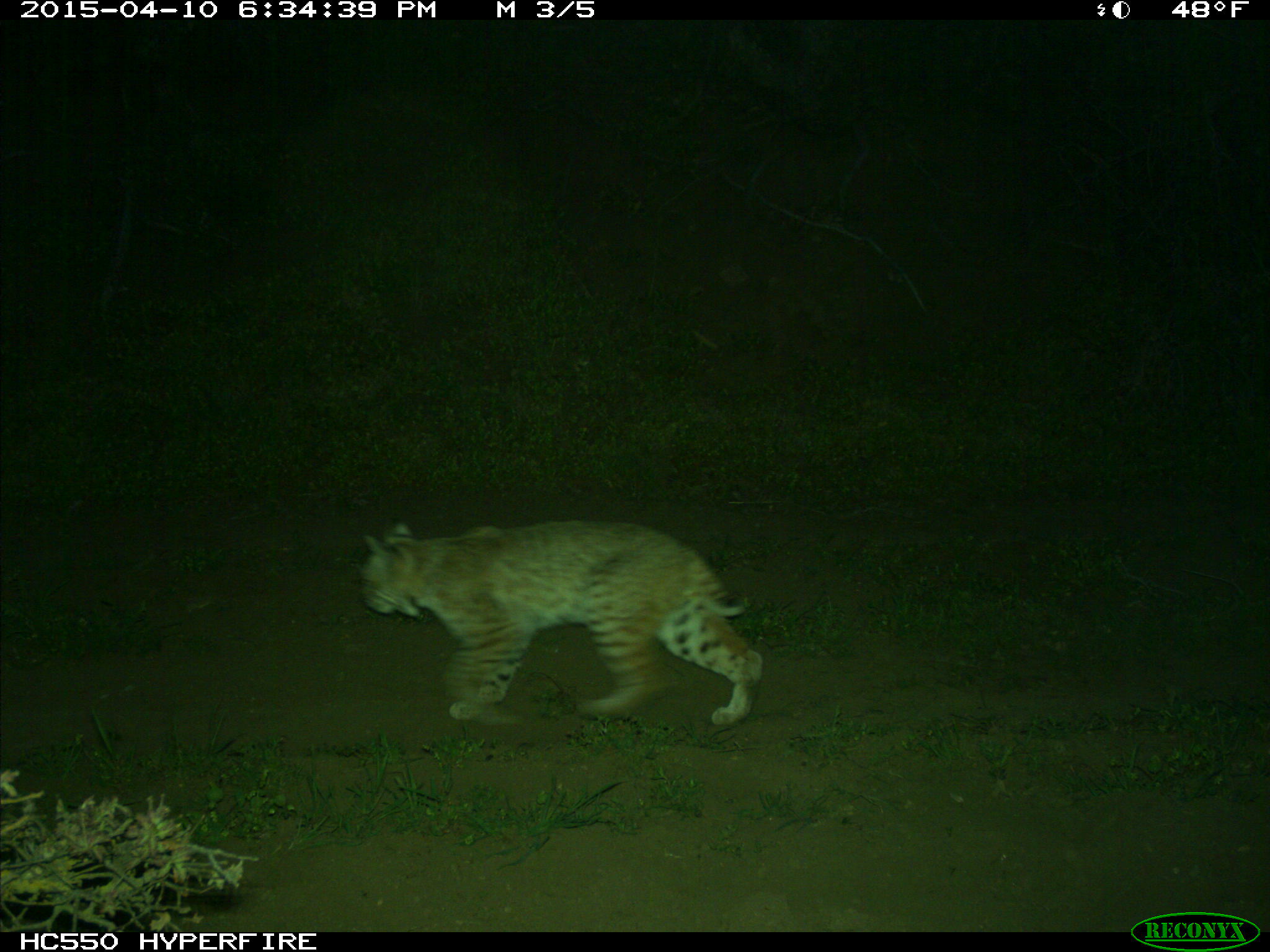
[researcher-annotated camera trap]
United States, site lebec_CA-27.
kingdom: Animalia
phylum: Chordata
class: Mammalia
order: Carnivora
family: Felidae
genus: Lynx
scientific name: Lynx rufus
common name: bobcat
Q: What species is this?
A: Lynx rufus (bobcat).